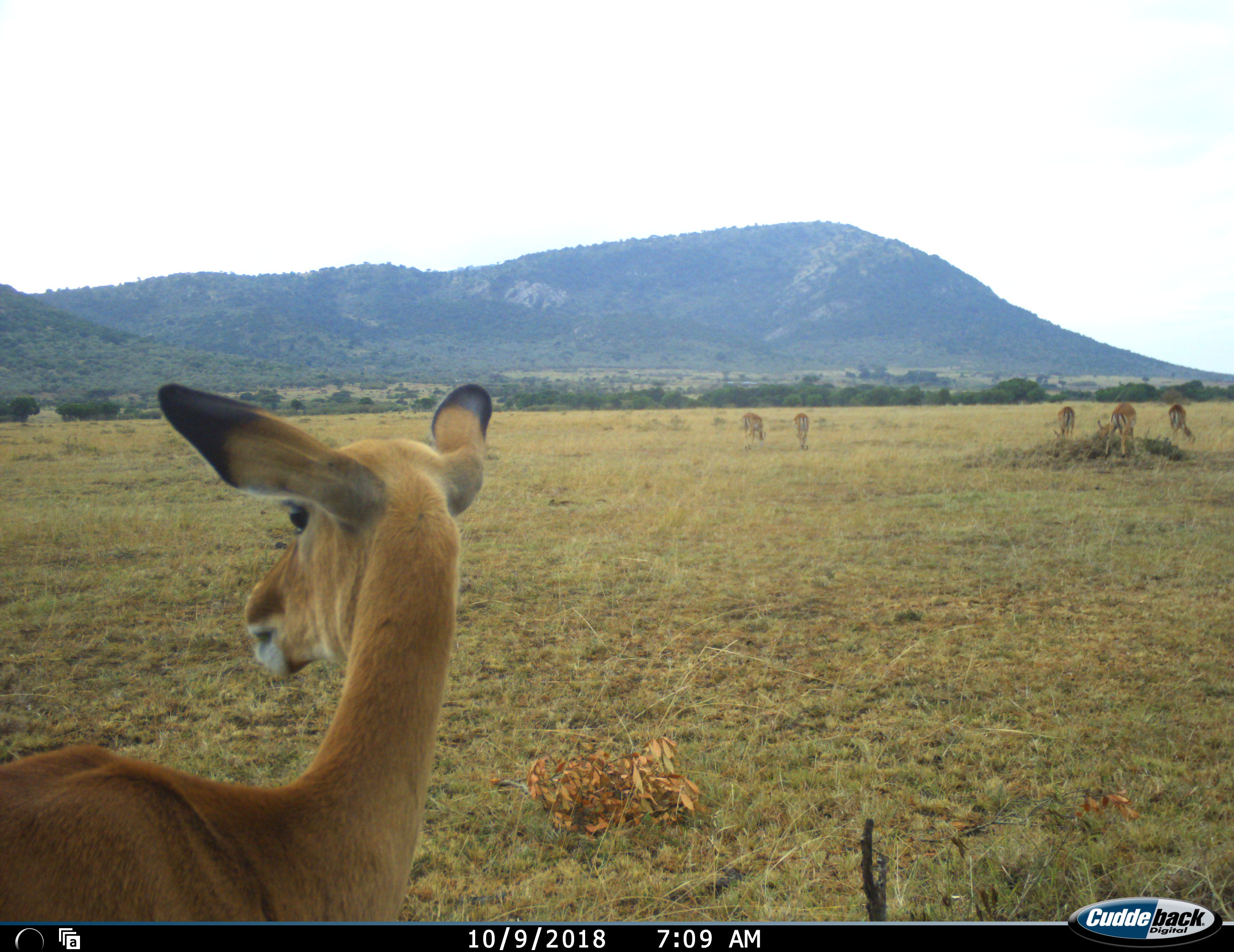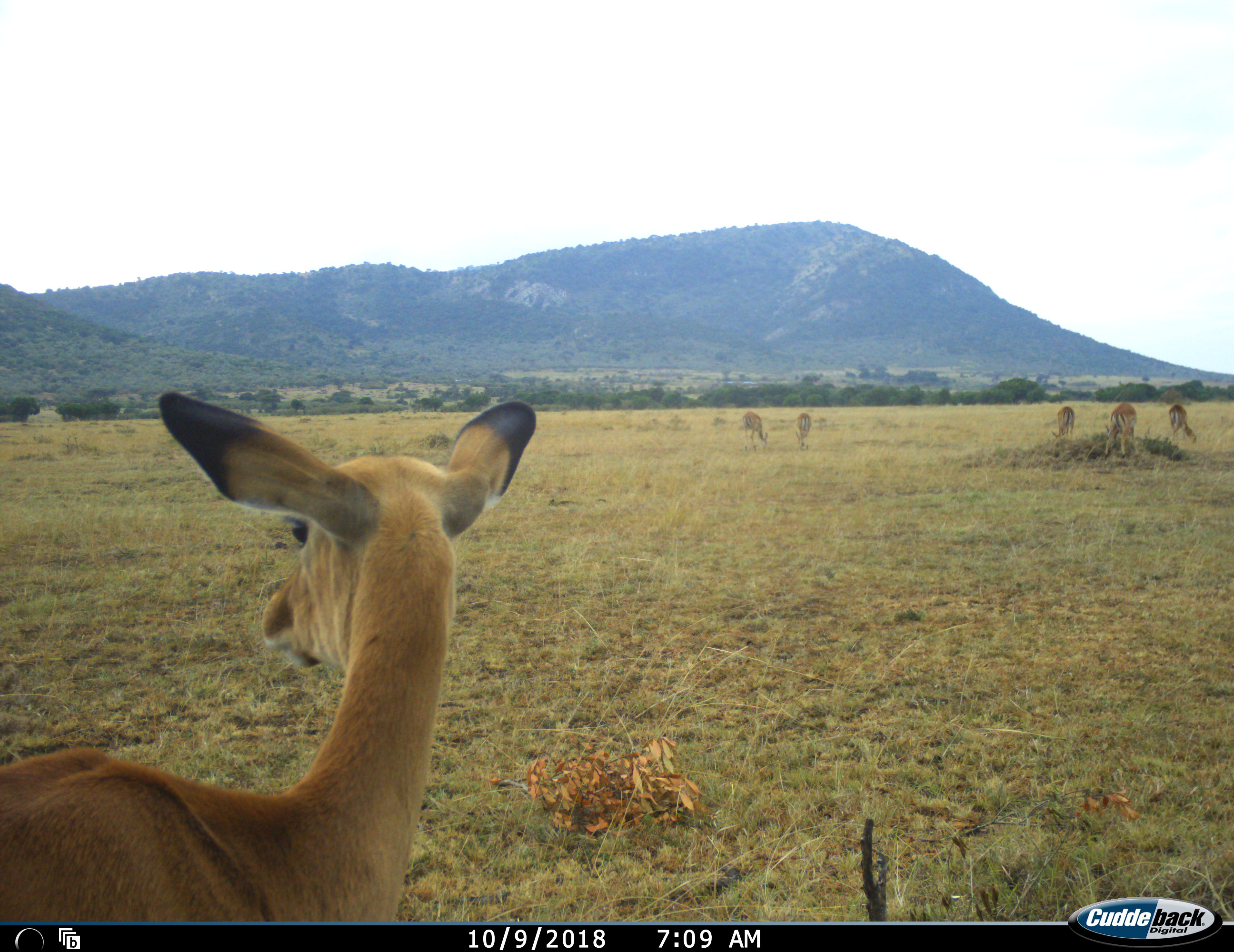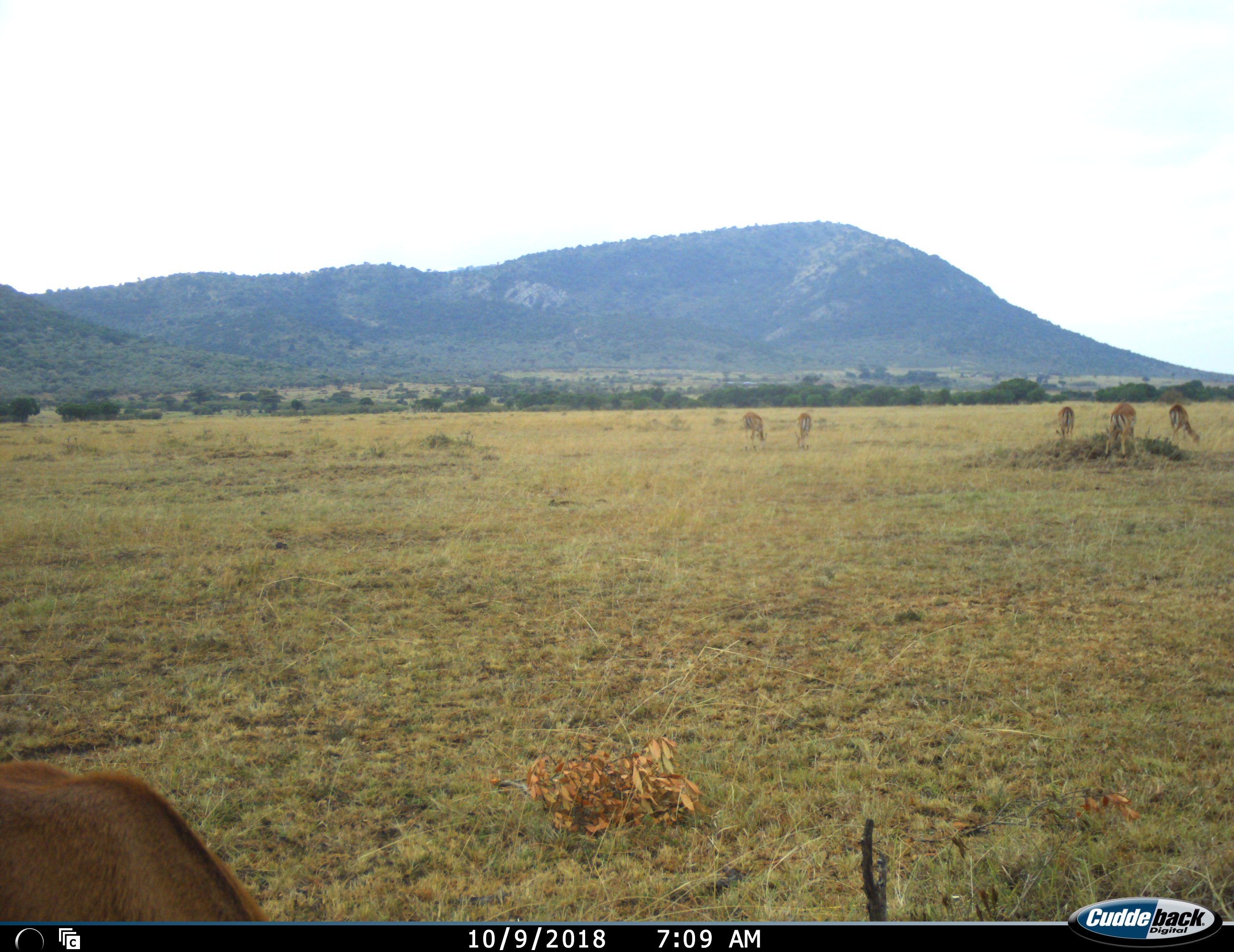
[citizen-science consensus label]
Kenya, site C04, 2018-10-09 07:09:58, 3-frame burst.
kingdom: Animalia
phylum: Chordata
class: Mammalia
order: Artiodactyla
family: Bovidae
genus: Aepyceros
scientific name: Aepyceros melampus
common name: impala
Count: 6.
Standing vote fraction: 70%.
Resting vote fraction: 0%.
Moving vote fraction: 10%.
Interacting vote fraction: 0%.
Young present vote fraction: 0%.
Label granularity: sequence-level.